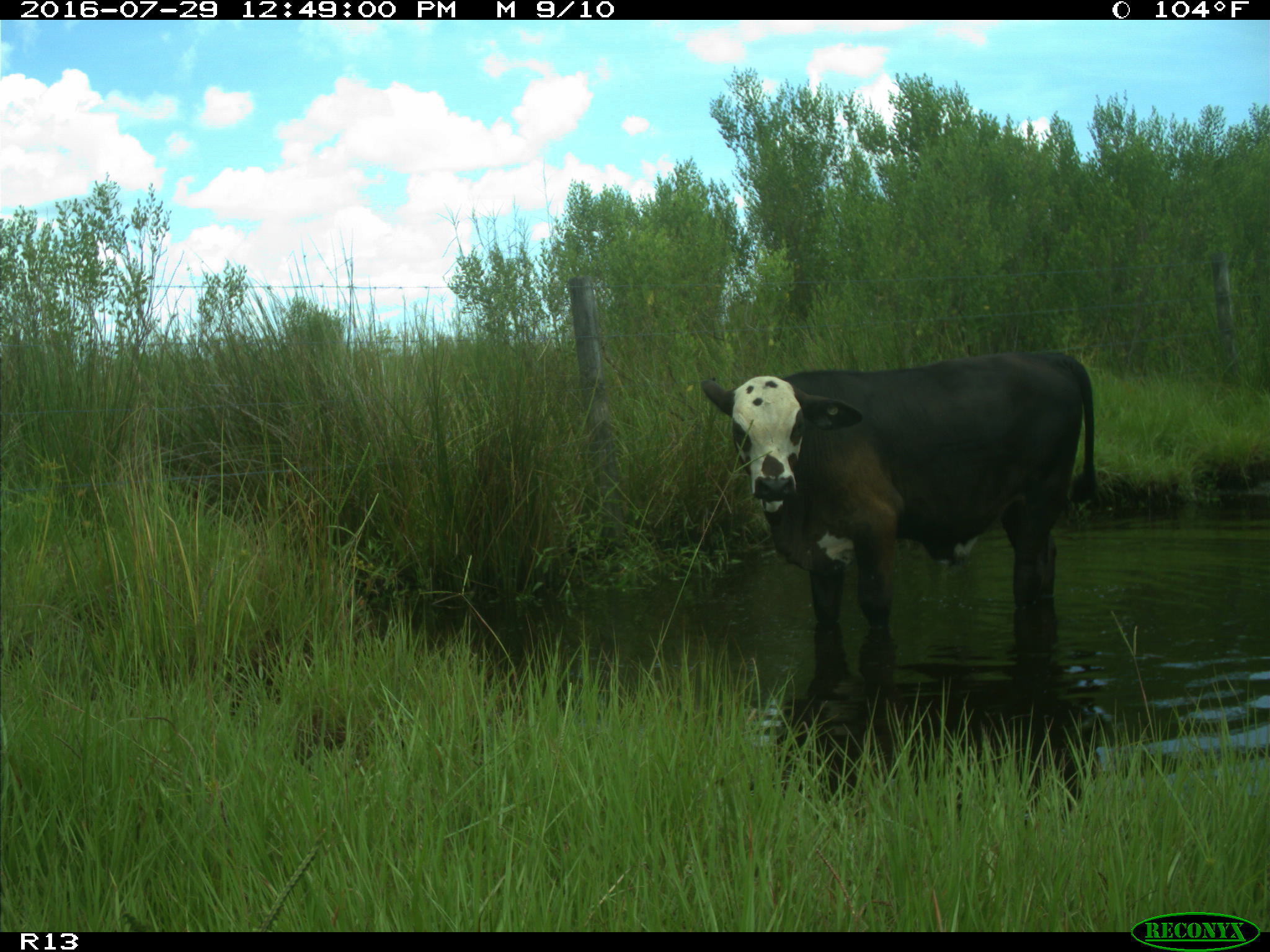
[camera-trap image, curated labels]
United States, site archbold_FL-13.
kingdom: Animalia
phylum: Chordata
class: Mammalia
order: Artiodactyla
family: Bovidae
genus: Bos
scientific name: Bos taurus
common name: domestic cow